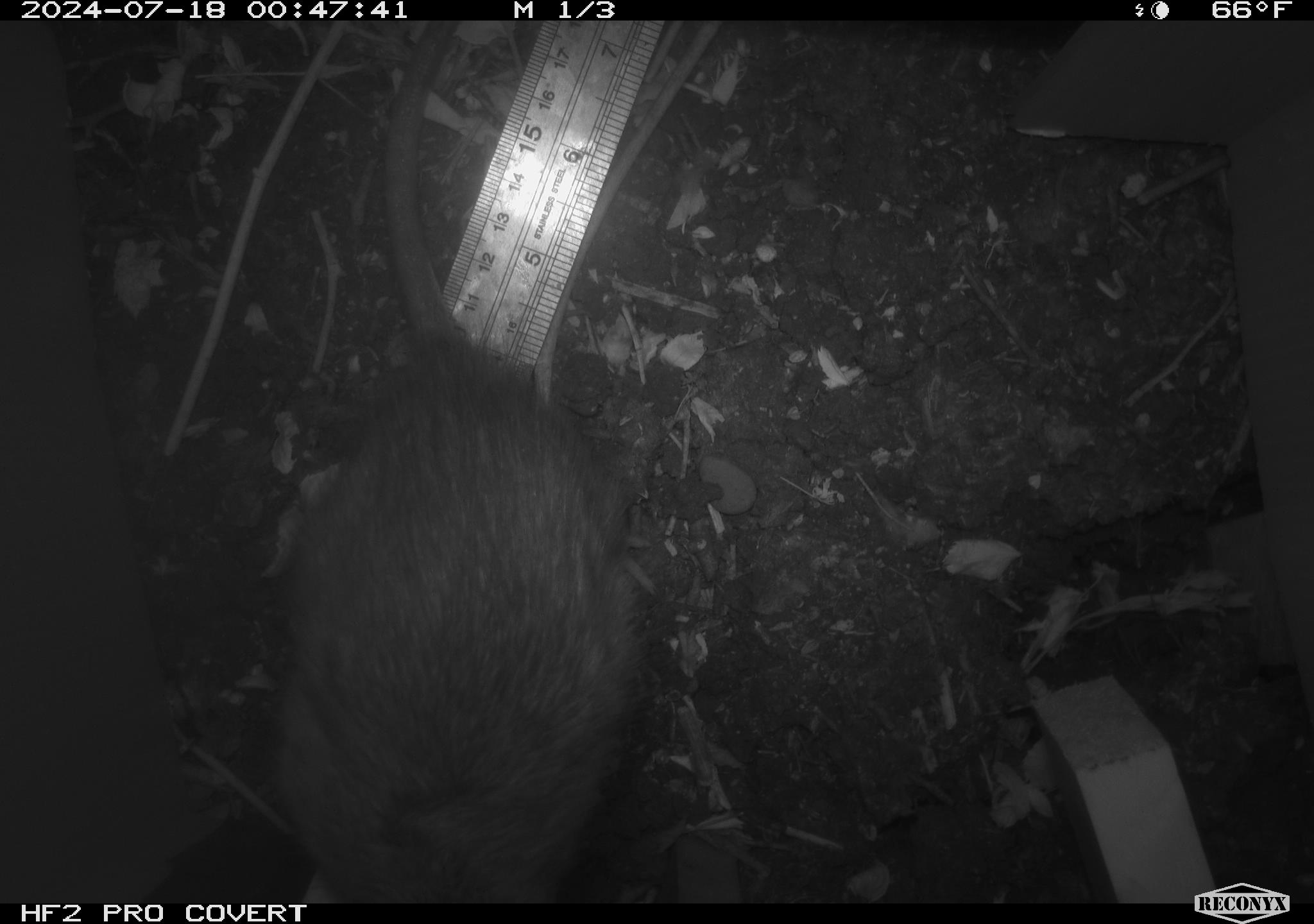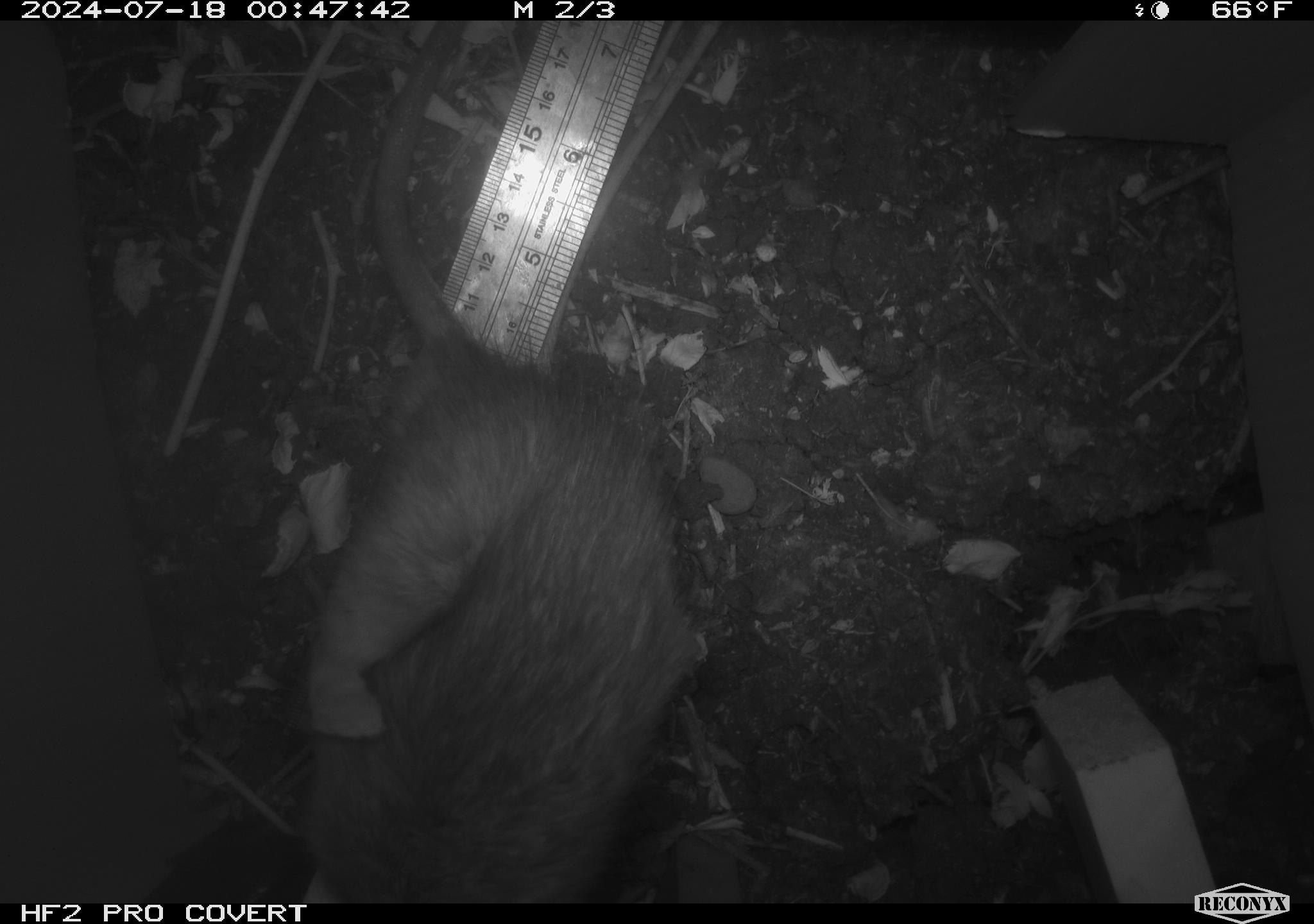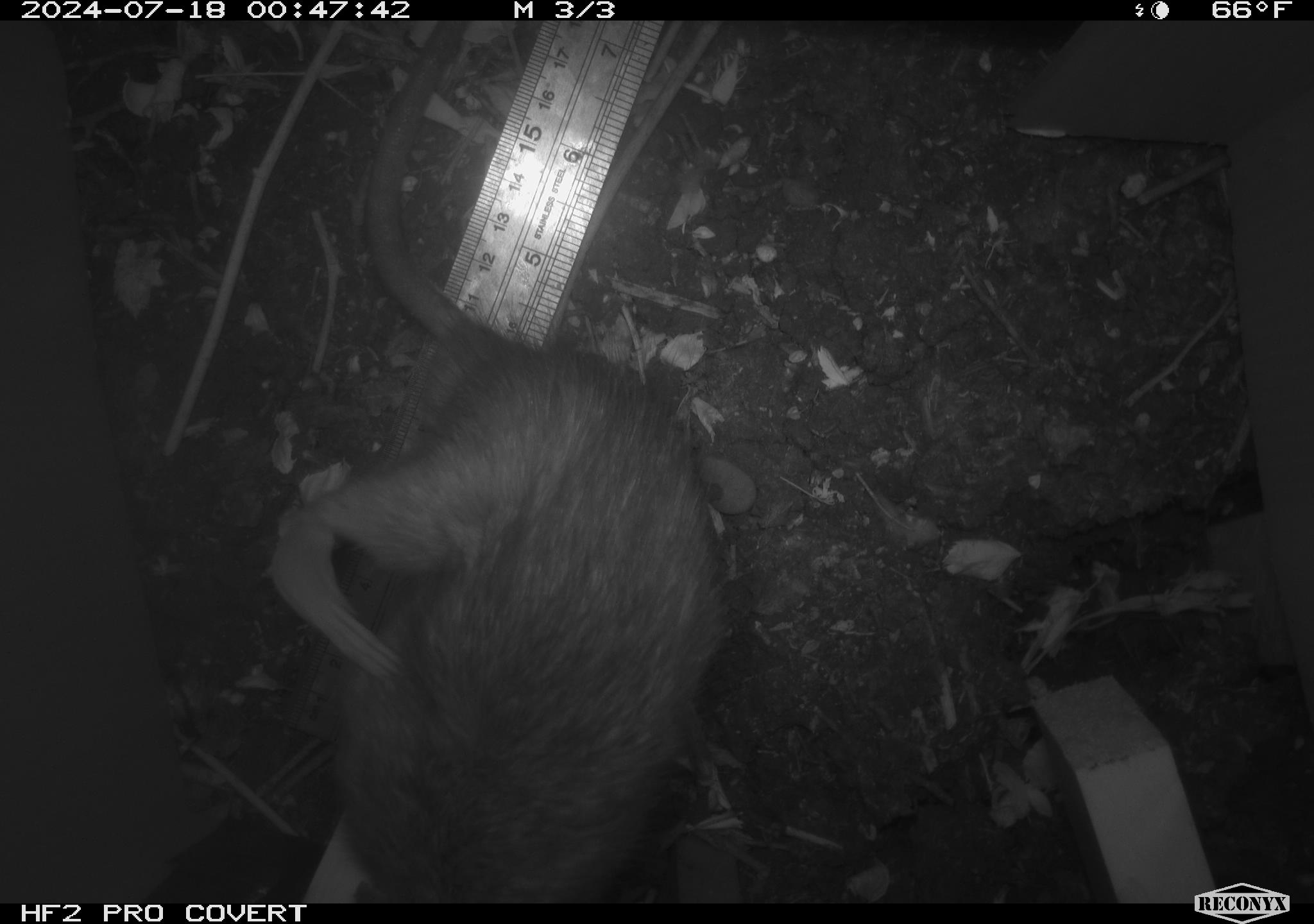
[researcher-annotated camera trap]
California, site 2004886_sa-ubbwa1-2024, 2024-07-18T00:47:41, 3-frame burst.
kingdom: Animalia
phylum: Chordata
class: Mammalia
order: Rodentia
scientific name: Rodentia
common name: woodrat or rat or mouse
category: woodrat or rat or mouse species